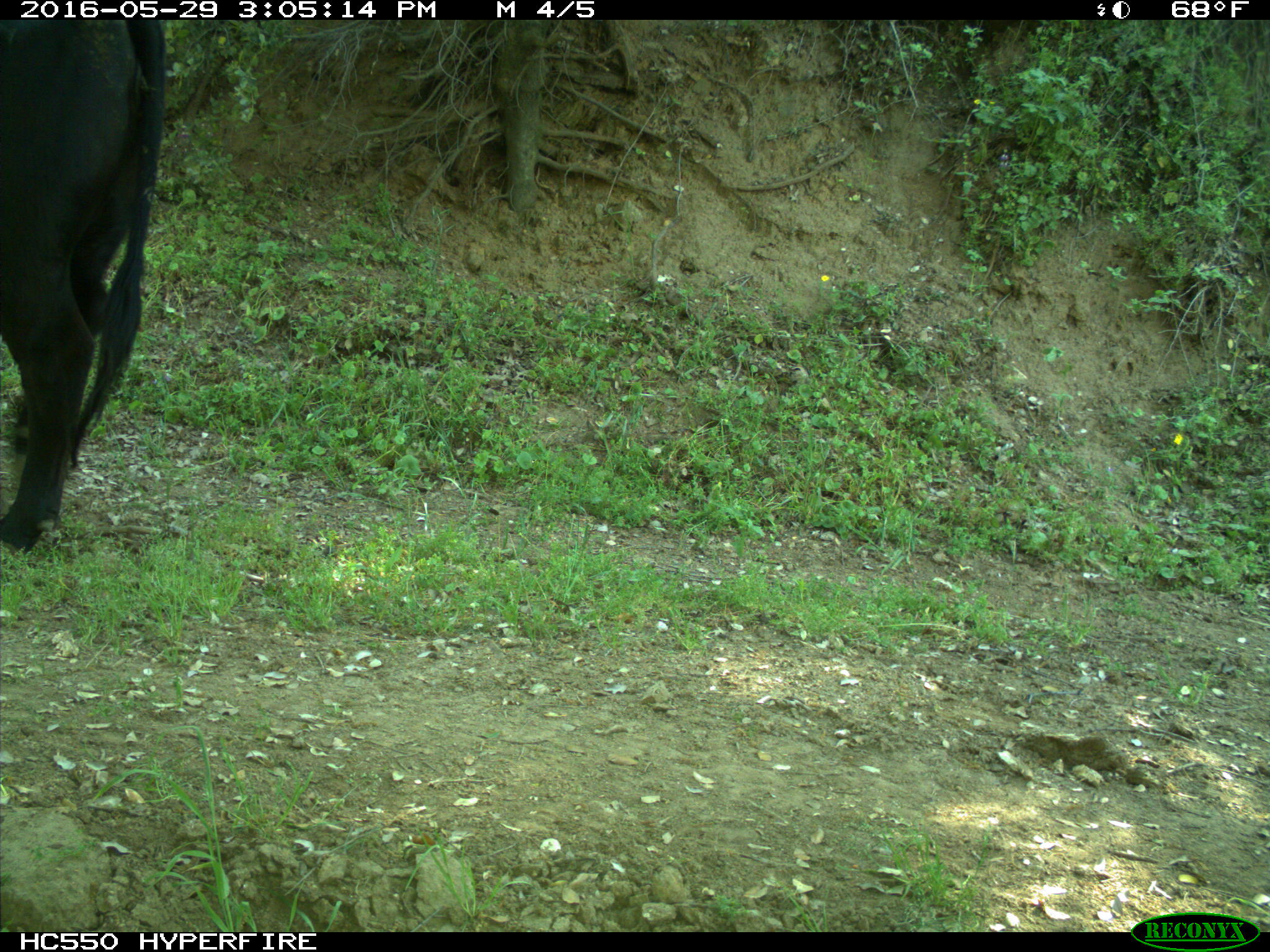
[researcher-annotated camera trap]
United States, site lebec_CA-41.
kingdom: Animalia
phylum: Chordata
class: Mammalia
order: Artiodactyla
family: Bovidae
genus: Bos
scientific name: Bos taurus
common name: domestic cow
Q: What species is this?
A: Bos taurus (domestic cow).